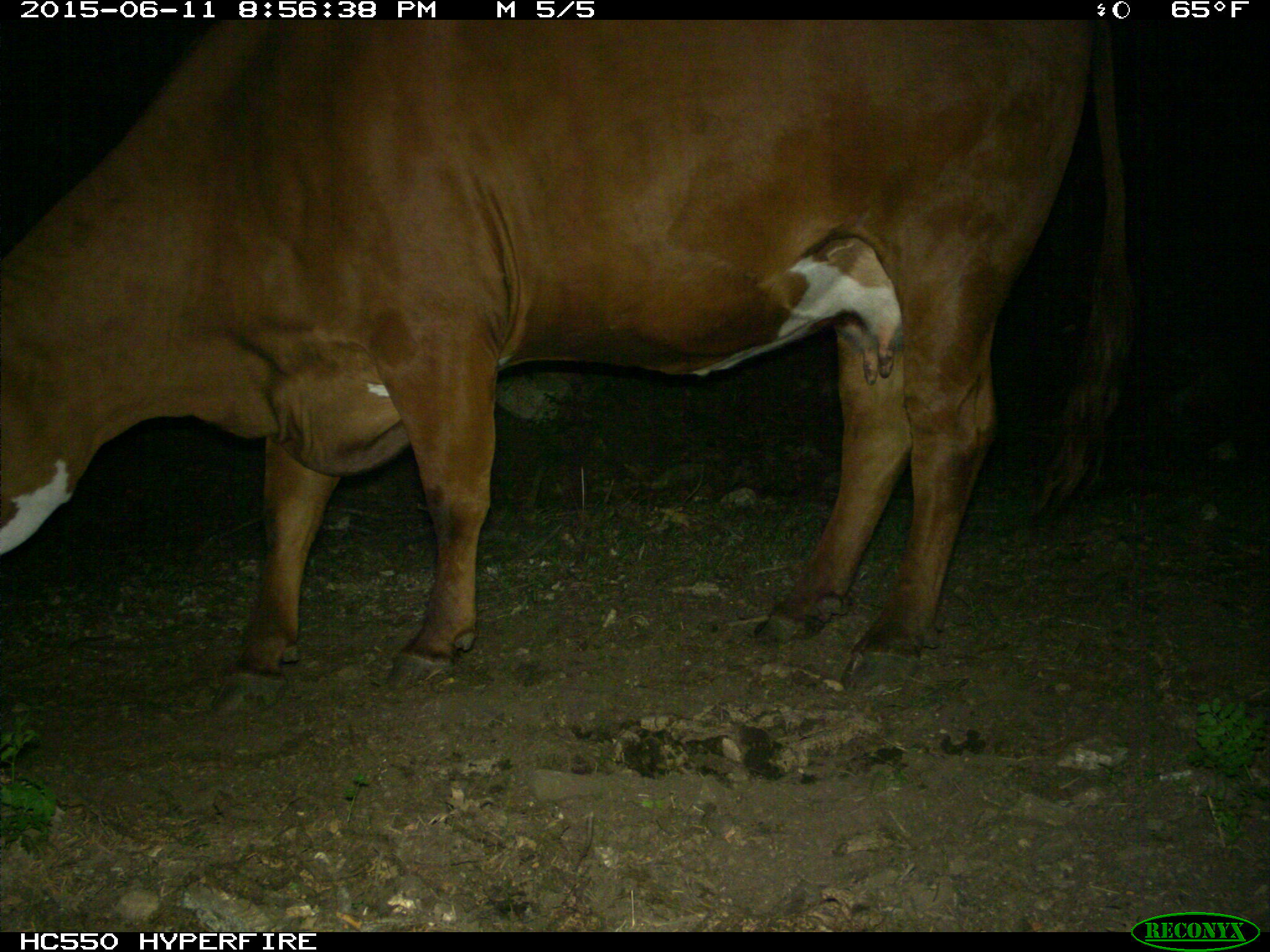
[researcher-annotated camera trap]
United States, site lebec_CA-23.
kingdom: Animalia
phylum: Chordata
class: Mammalia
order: Artiodactyla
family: Bovidae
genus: Bos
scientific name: Bos taurus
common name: domestic cow